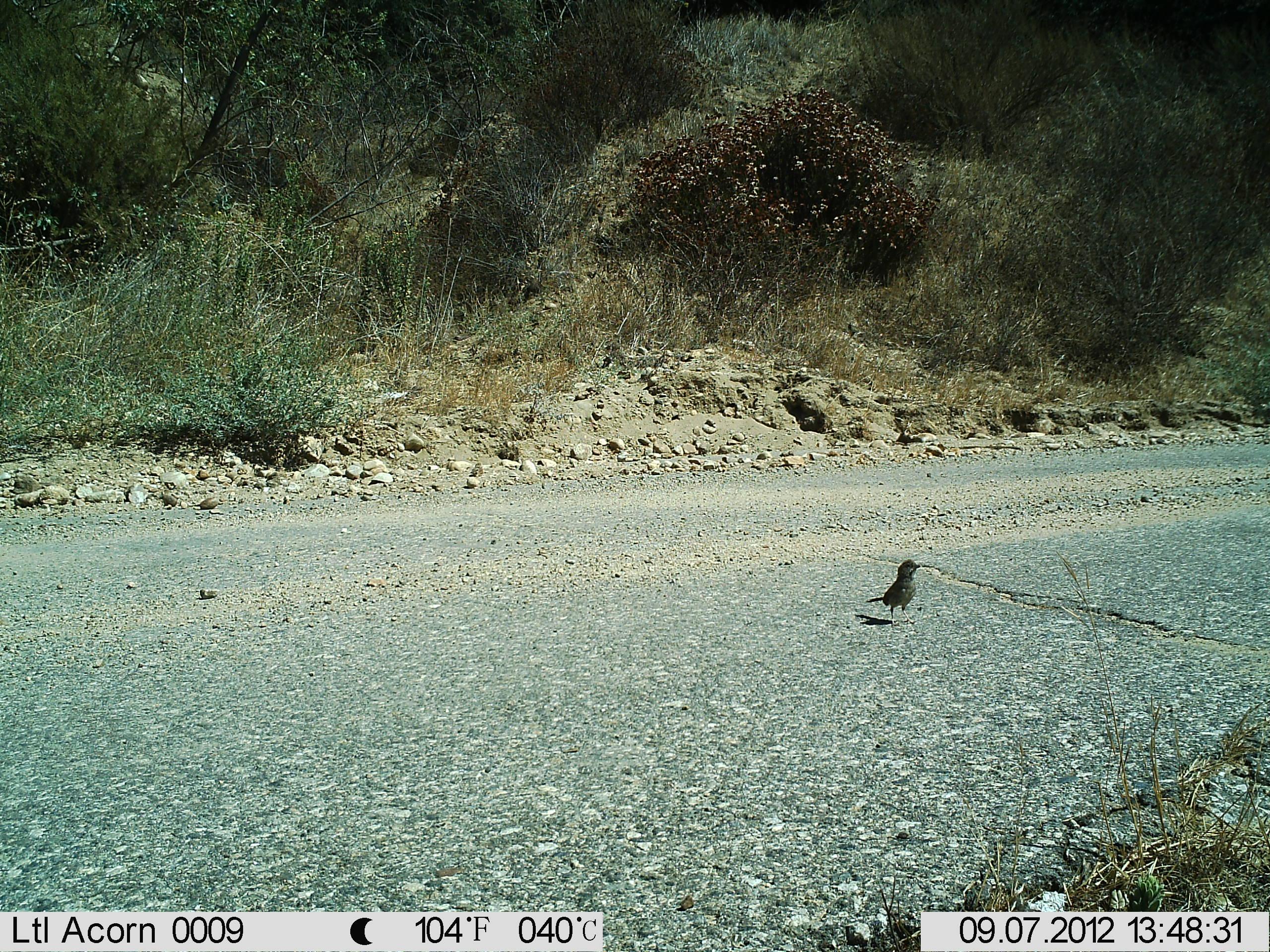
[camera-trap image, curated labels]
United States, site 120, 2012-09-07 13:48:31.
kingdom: Animalia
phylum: Chordata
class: Aves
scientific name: Aves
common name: bird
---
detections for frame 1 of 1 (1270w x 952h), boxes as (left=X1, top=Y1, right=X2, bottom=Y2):
bird: (left=865, top=541, right=935, bottom=625)